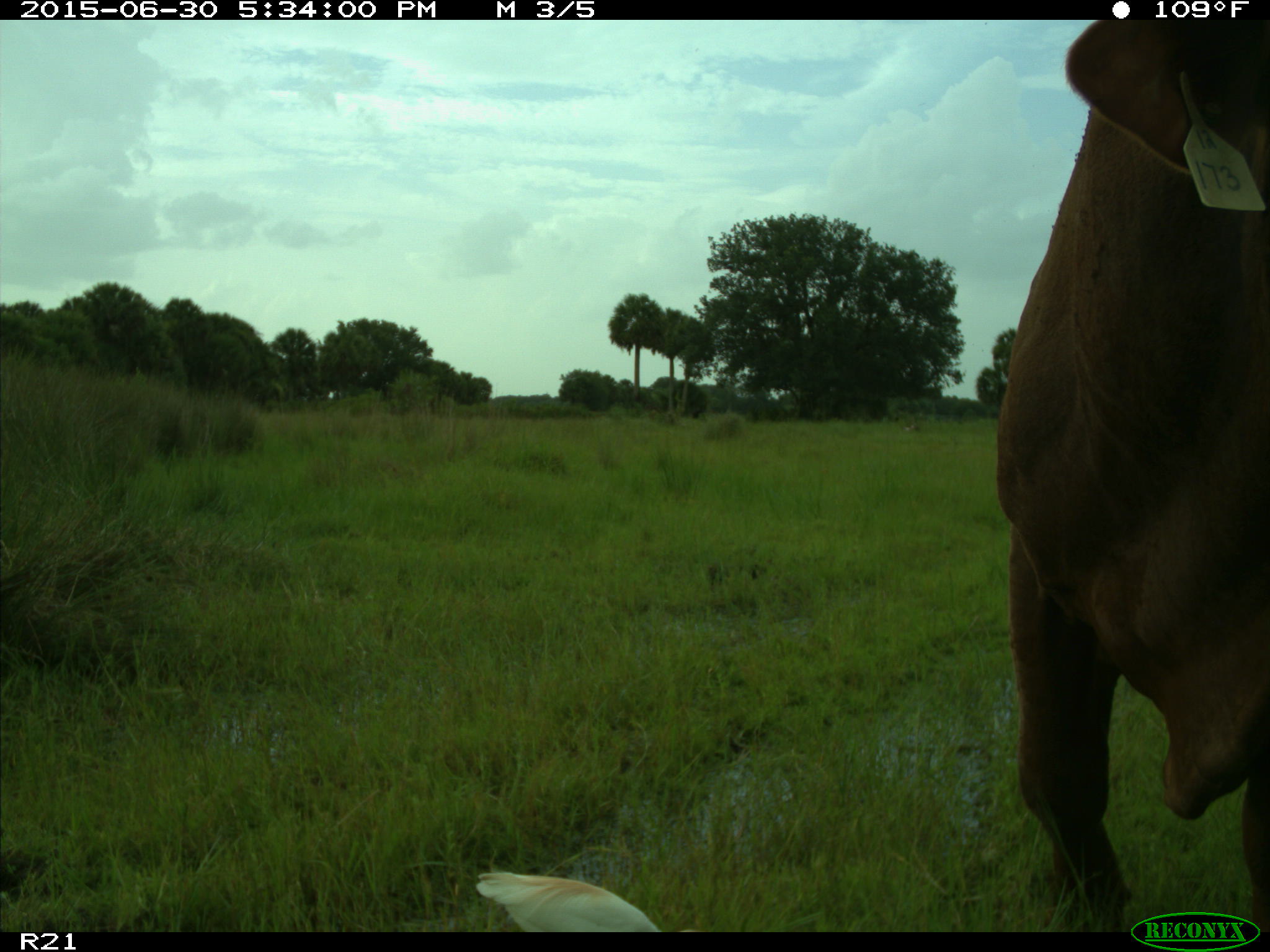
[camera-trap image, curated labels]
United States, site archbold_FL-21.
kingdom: Animalia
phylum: Chordata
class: Mammalia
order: Artiodactyla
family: Bovidae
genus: Bos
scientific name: Bos taurus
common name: domestic cow